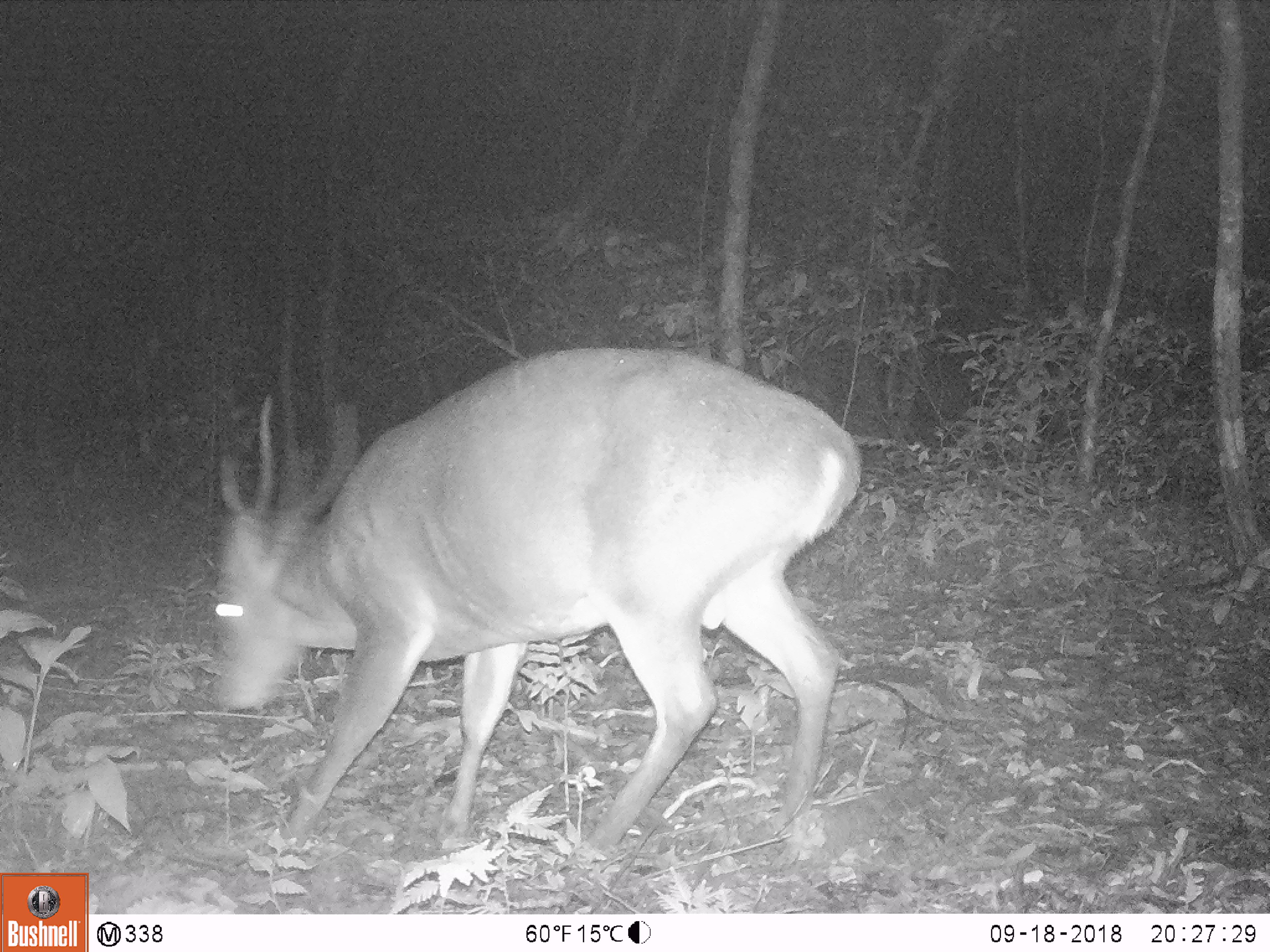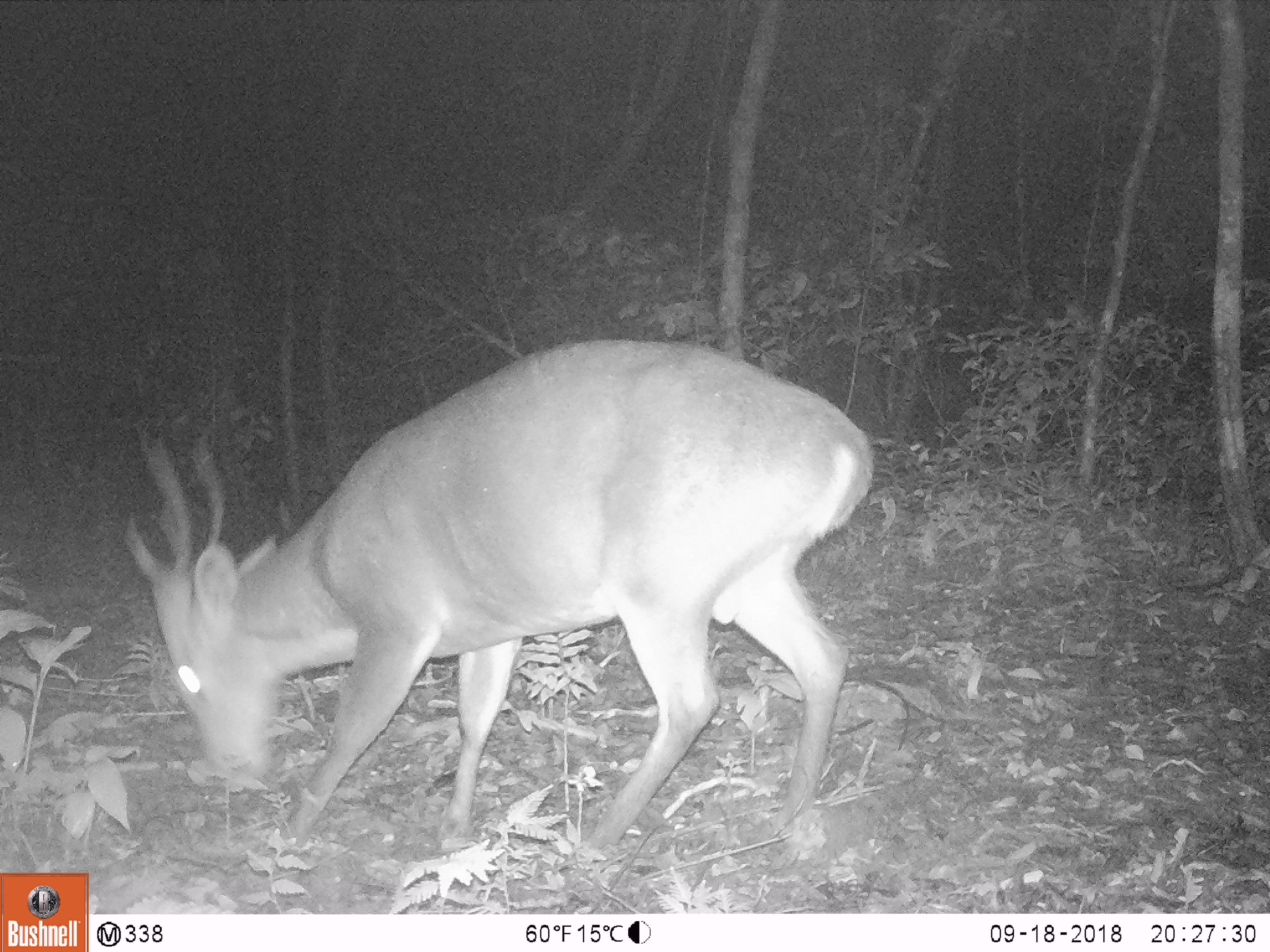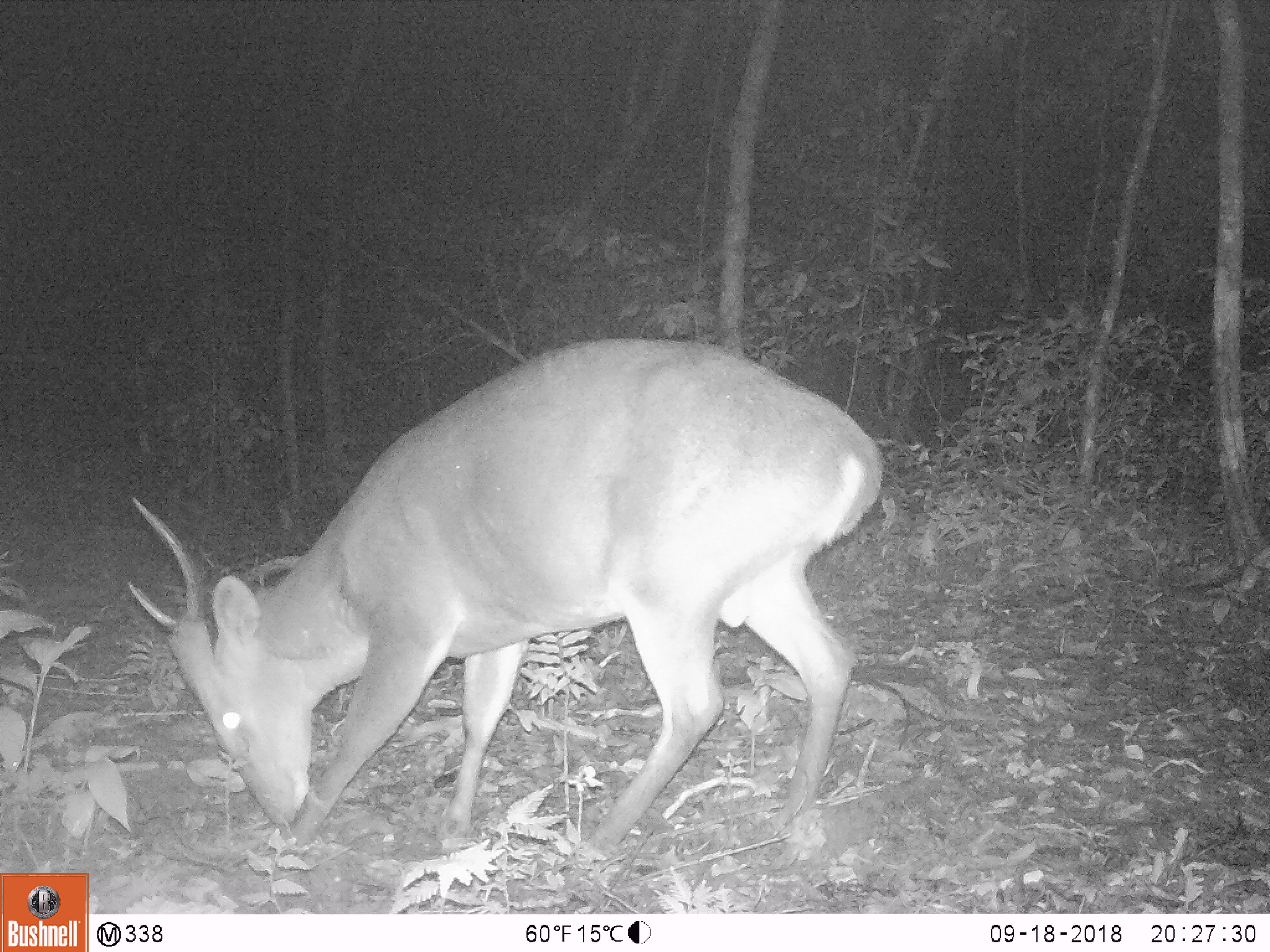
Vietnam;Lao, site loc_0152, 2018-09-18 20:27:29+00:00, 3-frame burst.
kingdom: Animalia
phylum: Chordata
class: Mammalia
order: Artiodactyla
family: Cervidae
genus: Muntiacus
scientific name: Muntiacus vuquangensis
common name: large-antlered muntjac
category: large antlered muntjac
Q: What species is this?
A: Large antlered muntjac (large-antlered muntjac) (Muntiacus vuquangensis).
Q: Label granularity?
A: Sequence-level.